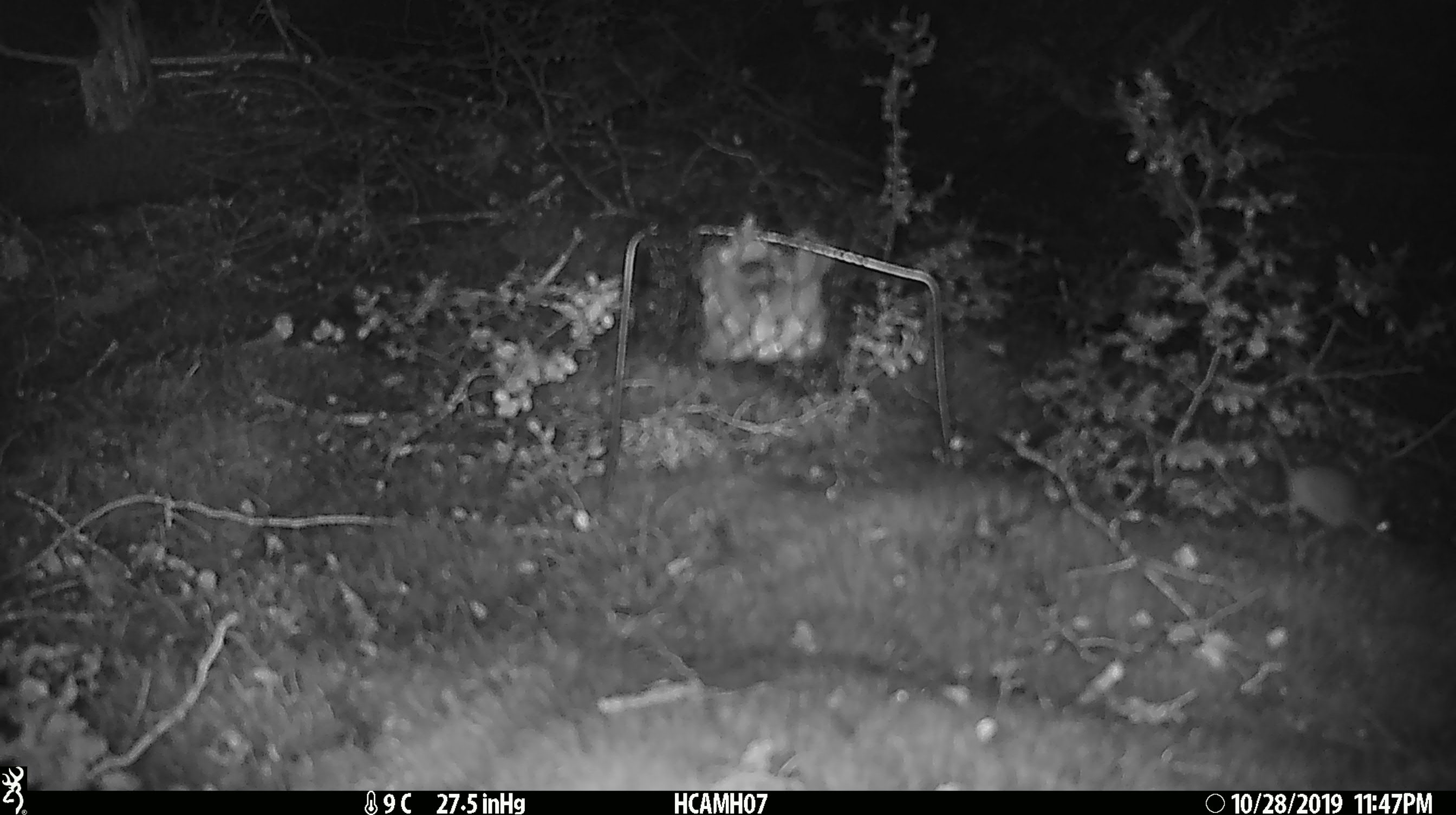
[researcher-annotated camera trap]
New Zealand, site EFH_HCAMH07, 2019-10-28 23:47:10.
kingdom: Animalia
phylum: Chordata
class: Mammalia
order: Rodentia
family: Muridae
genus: Mus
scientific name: Mus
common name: mouse